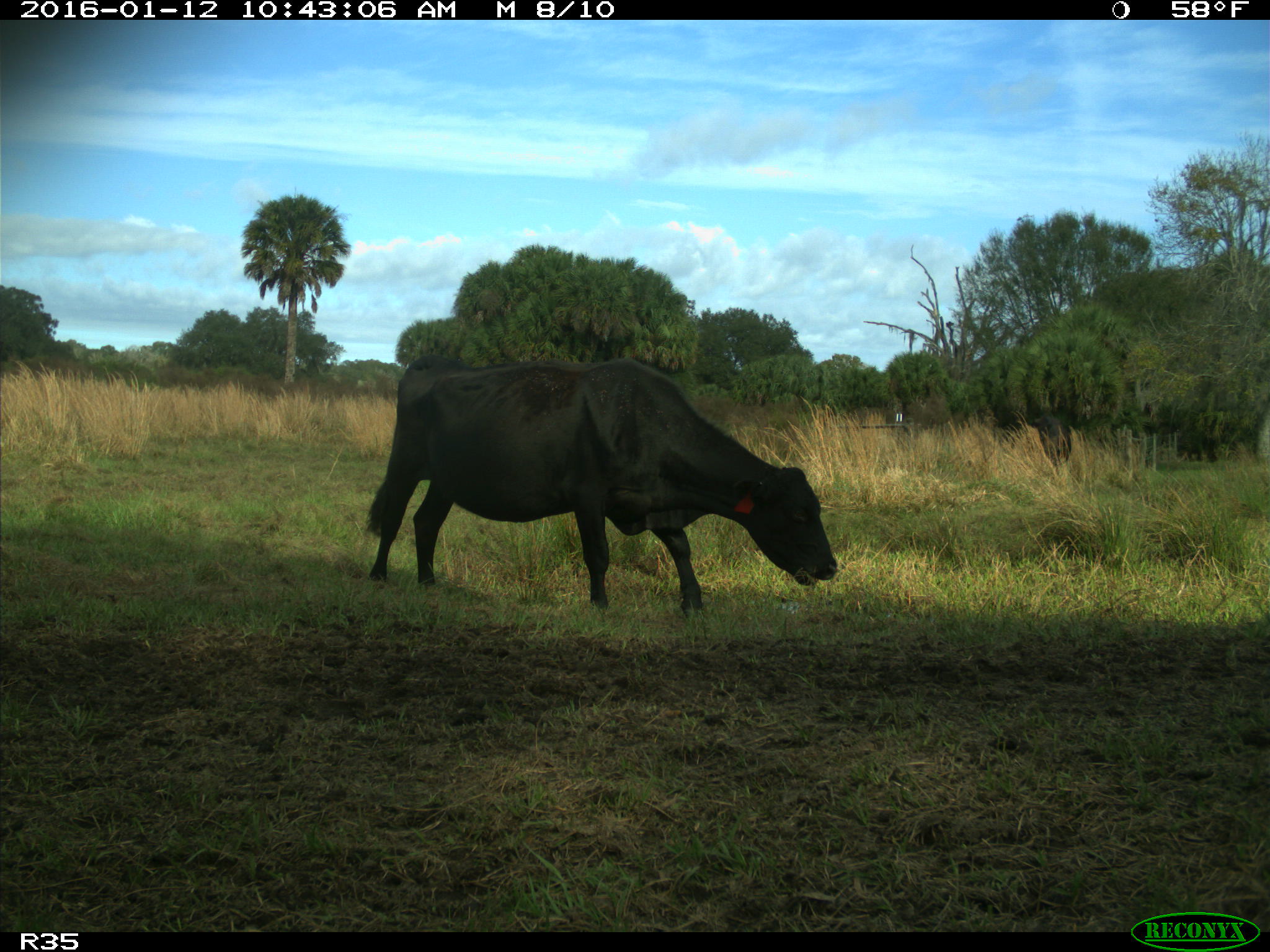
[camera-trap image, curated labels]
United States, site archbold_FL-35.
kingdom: Animalia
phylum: Chordata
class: Mammalia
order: Artiodactyla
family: Bovidae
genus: Bos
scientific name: Bos taurus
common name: domestic cow